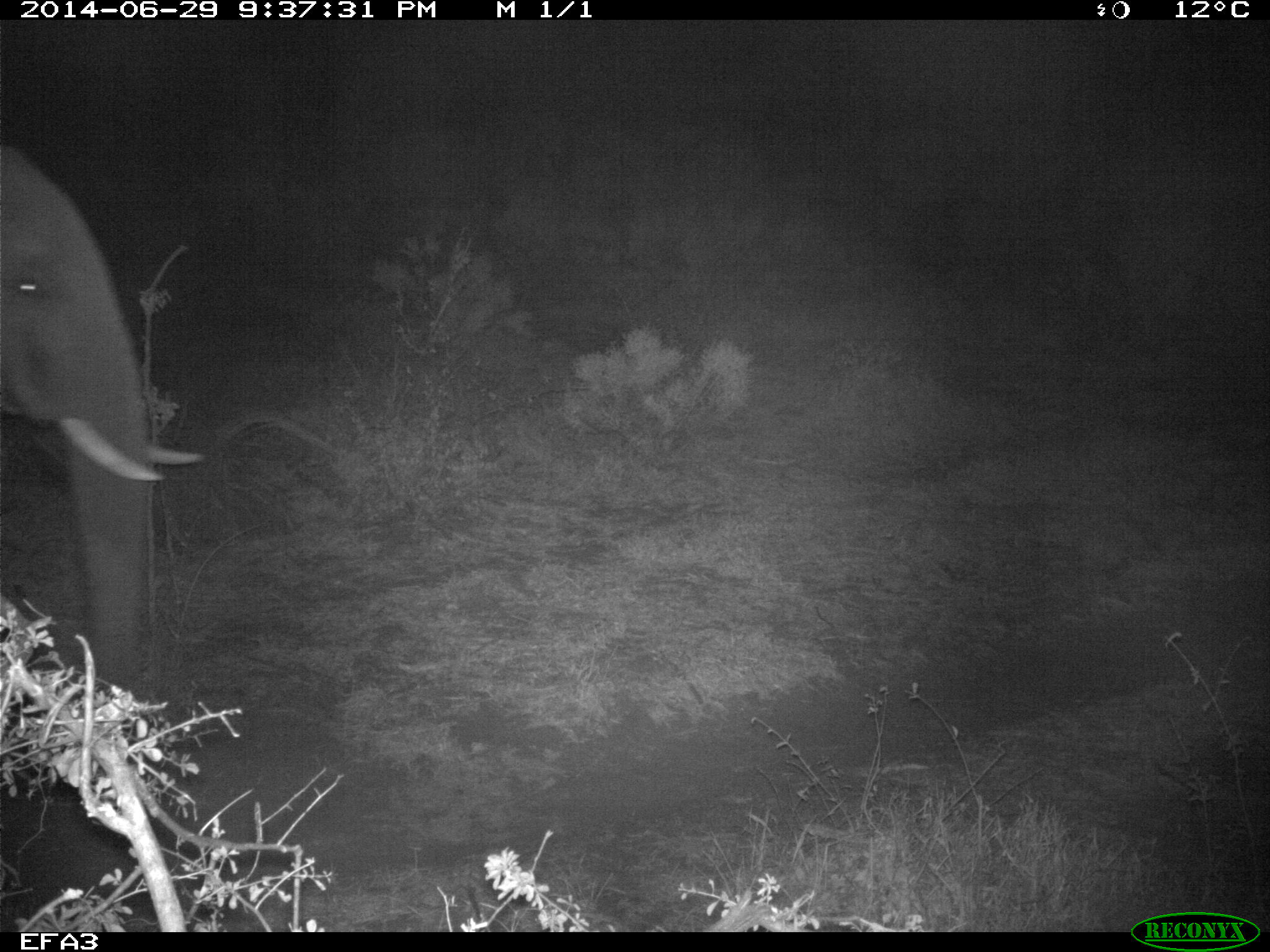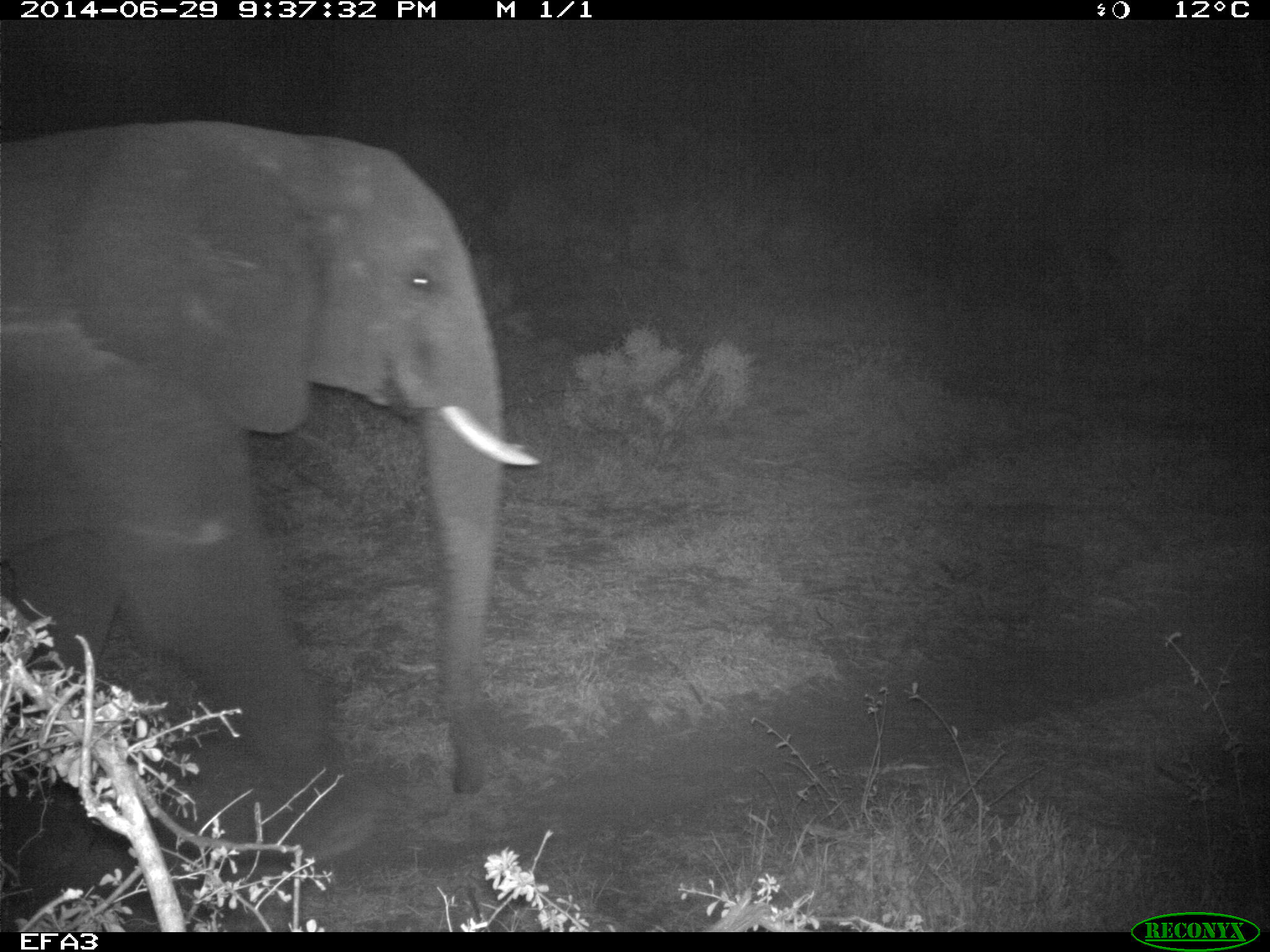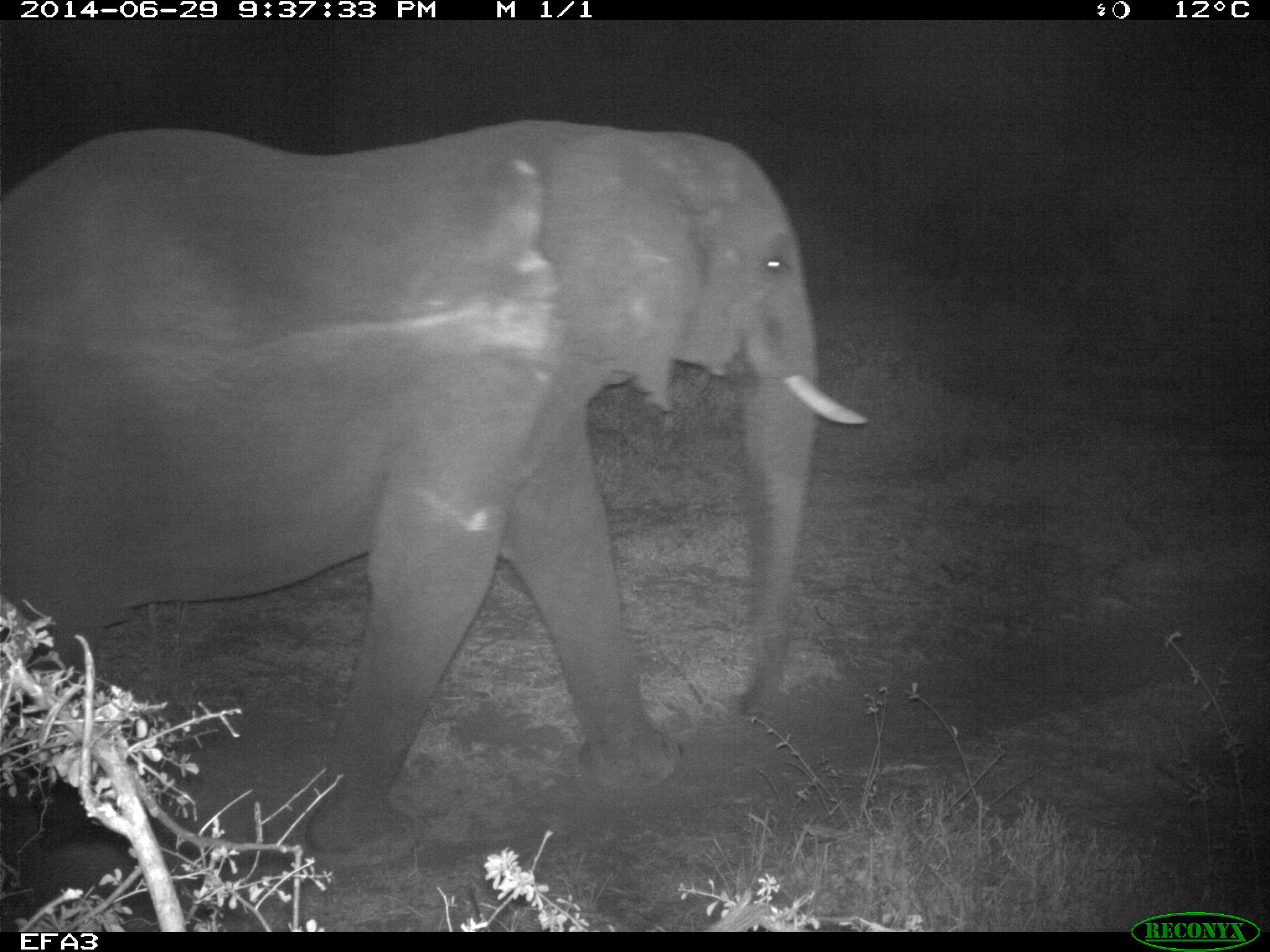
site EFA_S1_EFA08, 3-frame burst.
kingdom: Animalia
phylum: Chordata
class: Mammalia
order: Proboscidea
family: Elephantidae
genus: Loxodonta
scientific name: Loxodonta africana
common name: african bush elephant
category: elephant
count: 1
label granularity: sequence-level